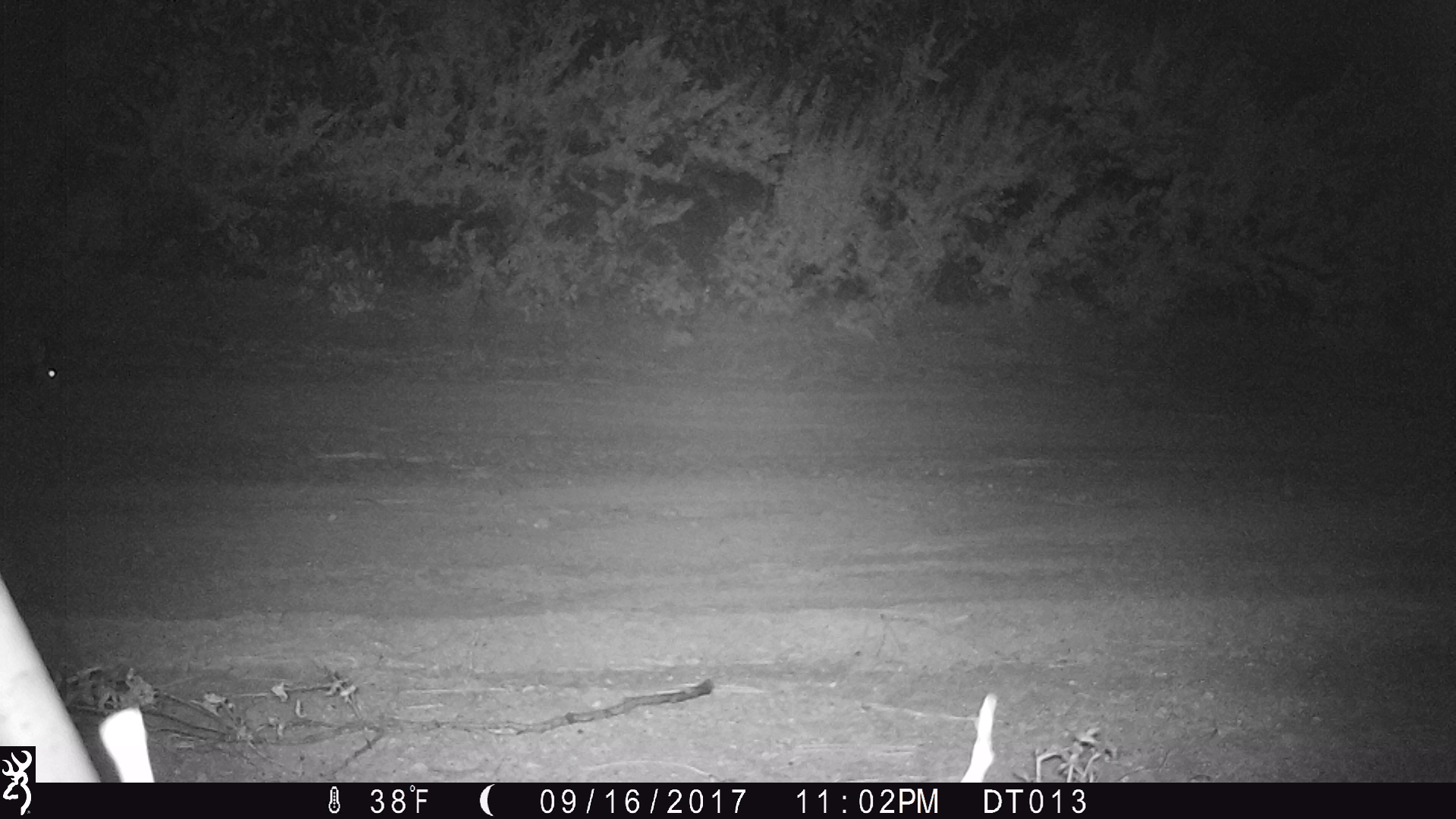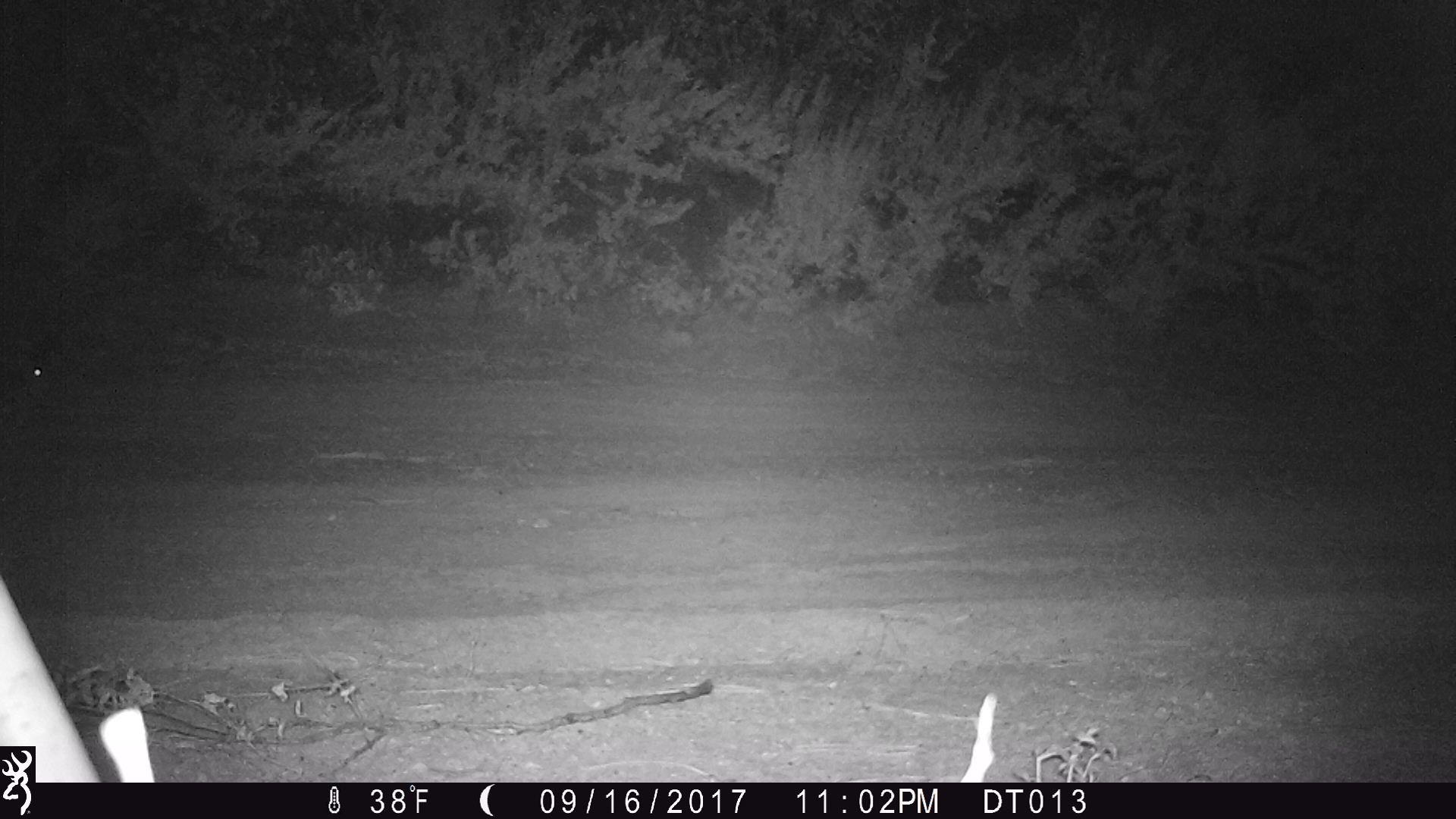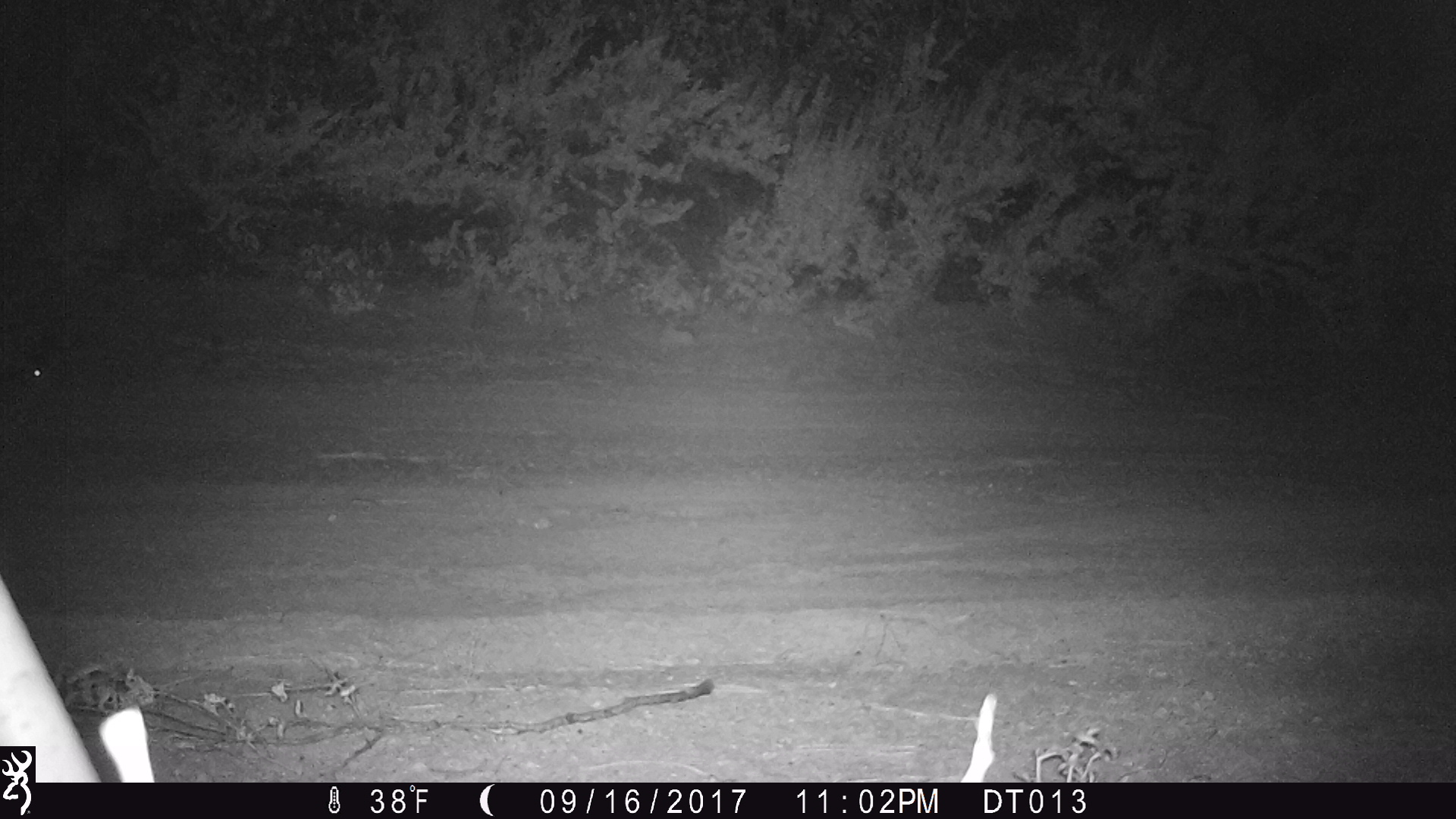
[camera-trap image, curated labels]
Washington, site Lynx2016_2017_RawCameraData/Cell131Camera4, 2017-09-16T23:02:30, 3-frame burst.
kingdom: Animalia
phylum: Chordata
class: Mammalia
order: Lagomorpha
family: Leporidae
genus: Lepus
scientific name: Lepus americanus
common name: snowshoe hare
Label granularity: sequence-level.